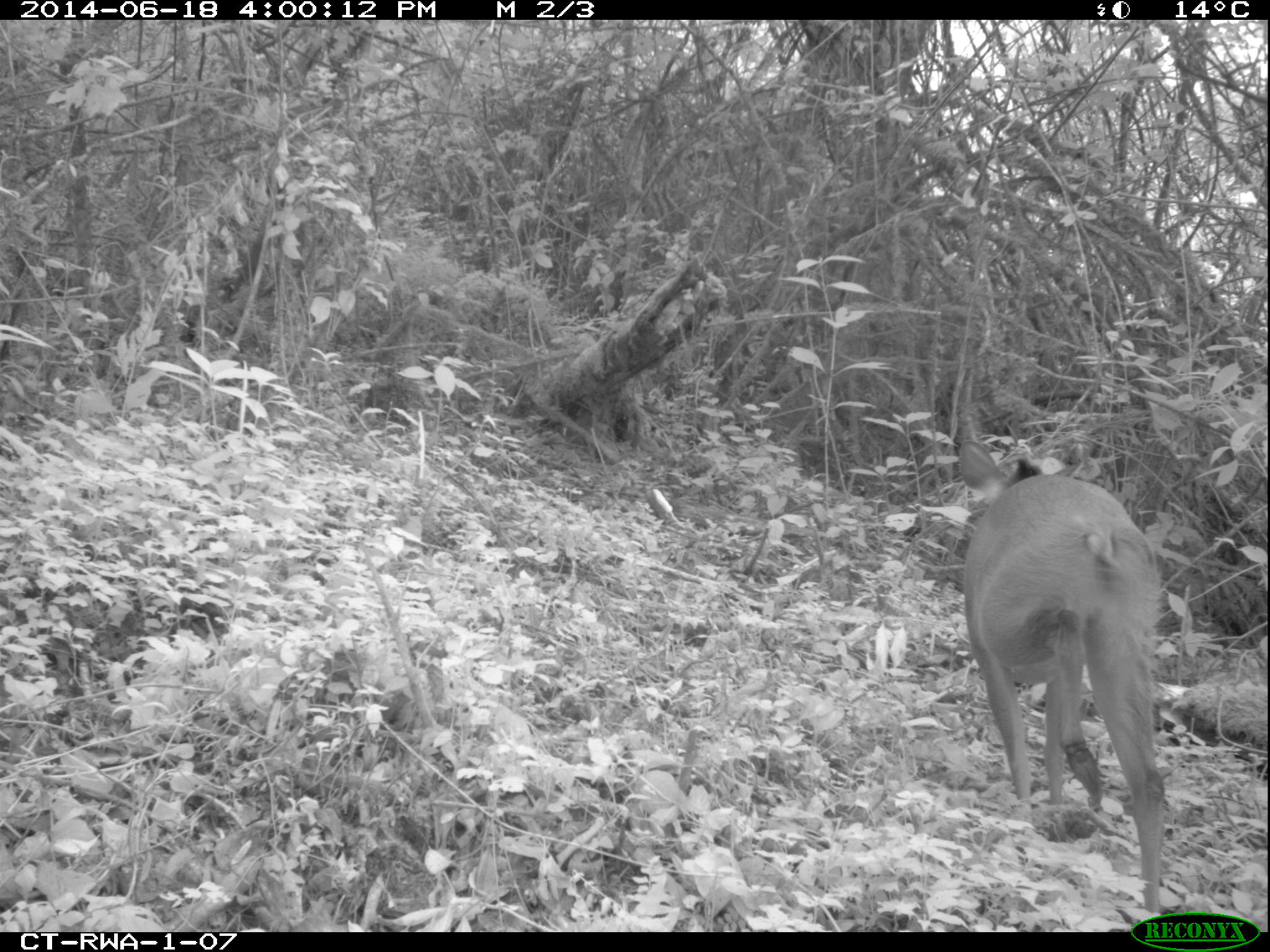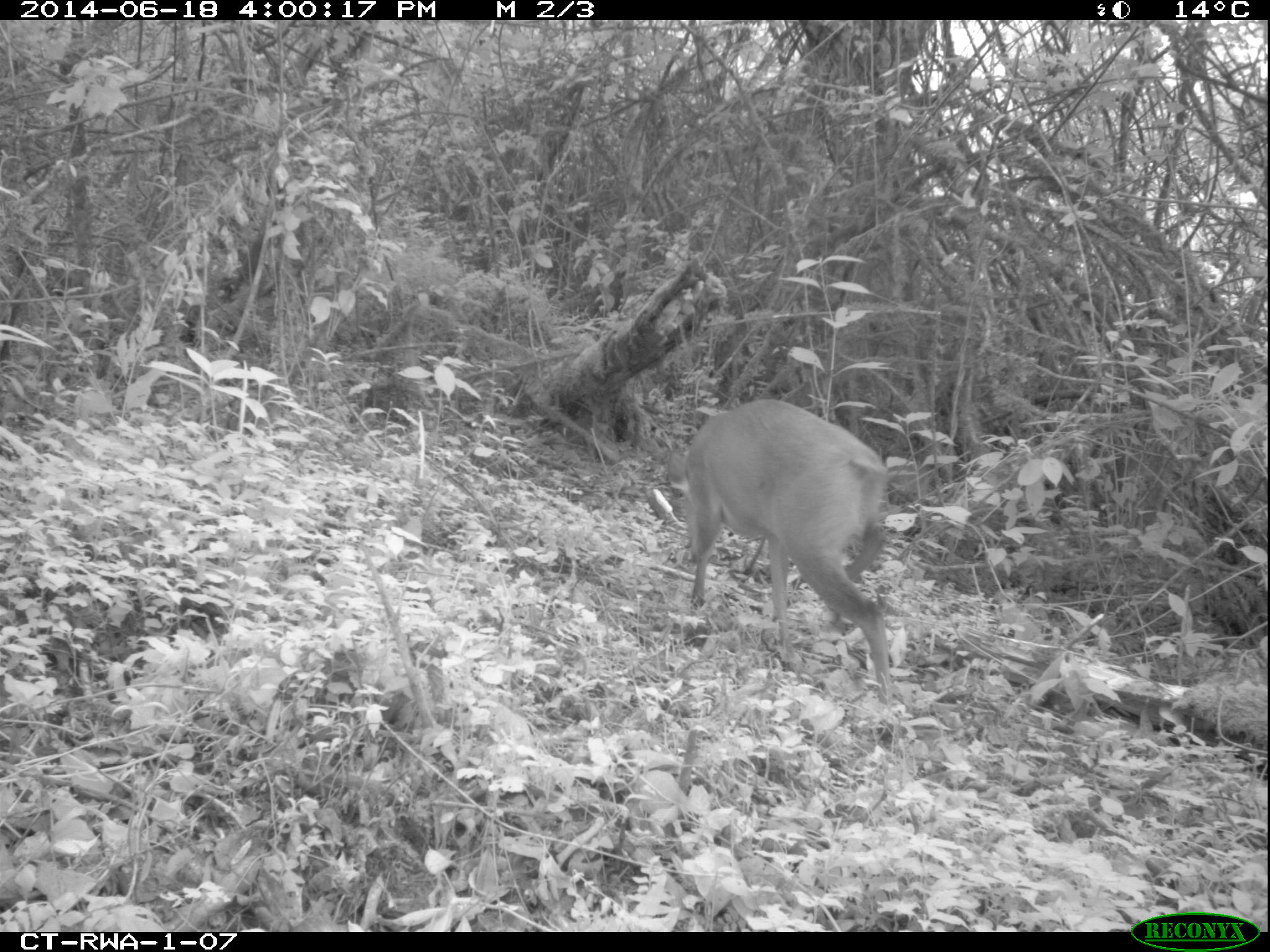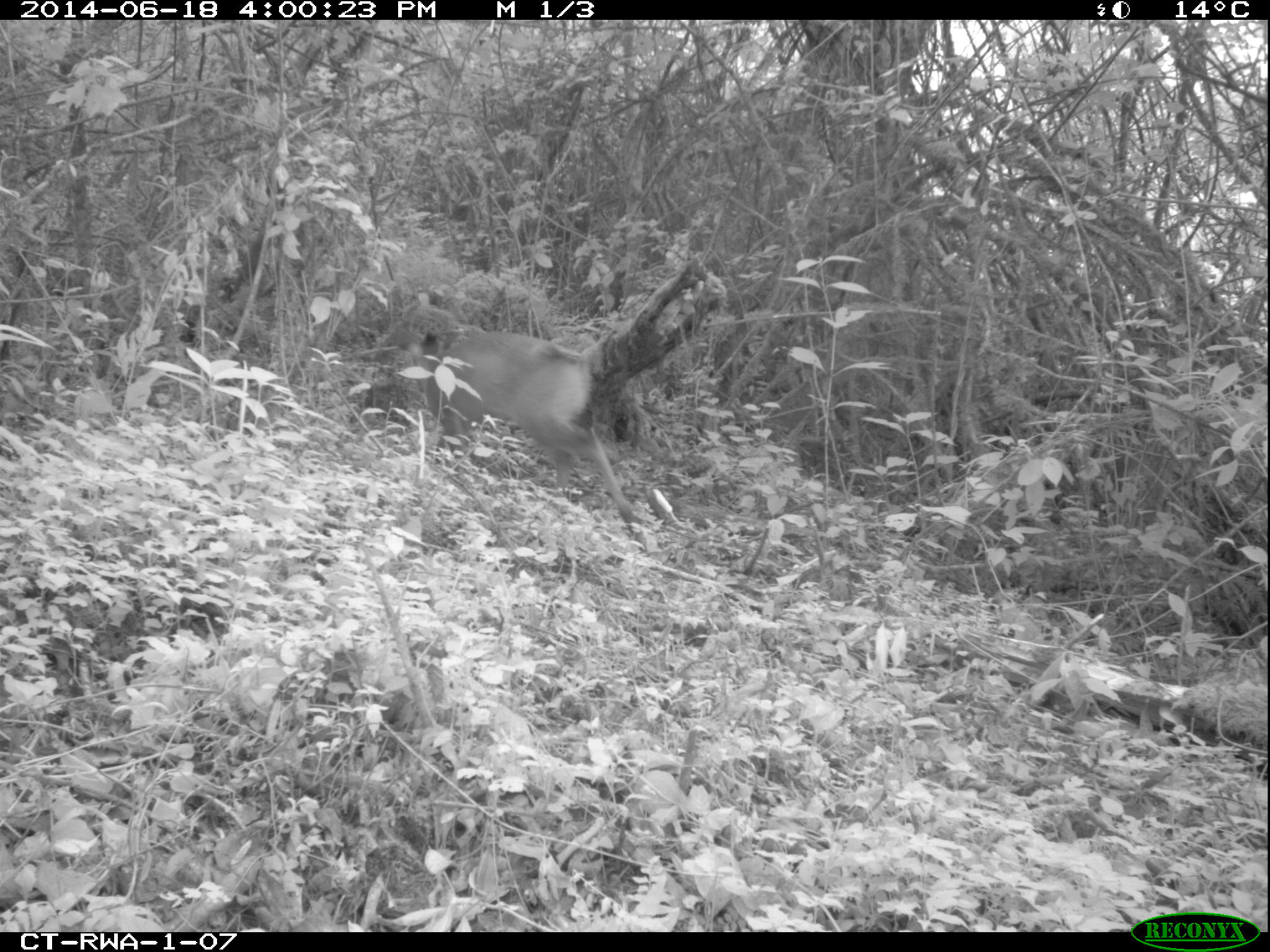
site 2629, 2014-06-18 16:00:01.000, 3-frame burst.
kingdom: Animalia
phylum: Chordata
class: Mammalia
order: Artiodactyla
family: Bovidae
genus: Cephalophus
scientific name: Cephalophus nigrifrons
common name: black-fronted duiker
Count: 1.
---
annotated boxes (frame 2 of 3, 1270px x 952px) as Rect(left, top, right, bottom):
cephalophus nigrifrons: Rect(666, 399, 893, 706)